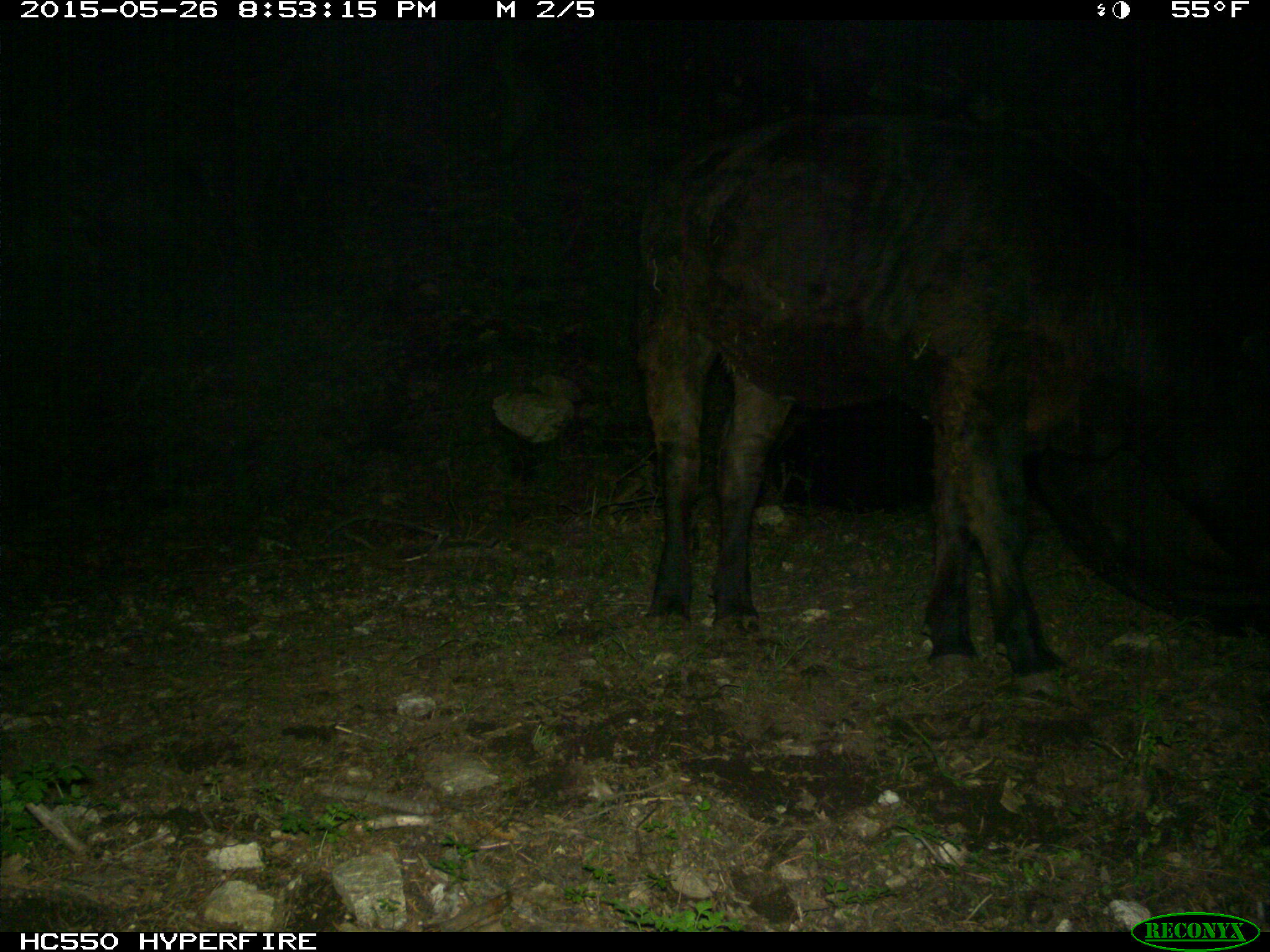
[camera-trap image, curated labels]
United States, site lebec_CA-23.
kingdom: Animalia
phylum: Chordata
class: Mammalia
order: Artiodactyla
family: Bovidae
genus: Bos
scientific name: Bos taurus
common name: domestic cow